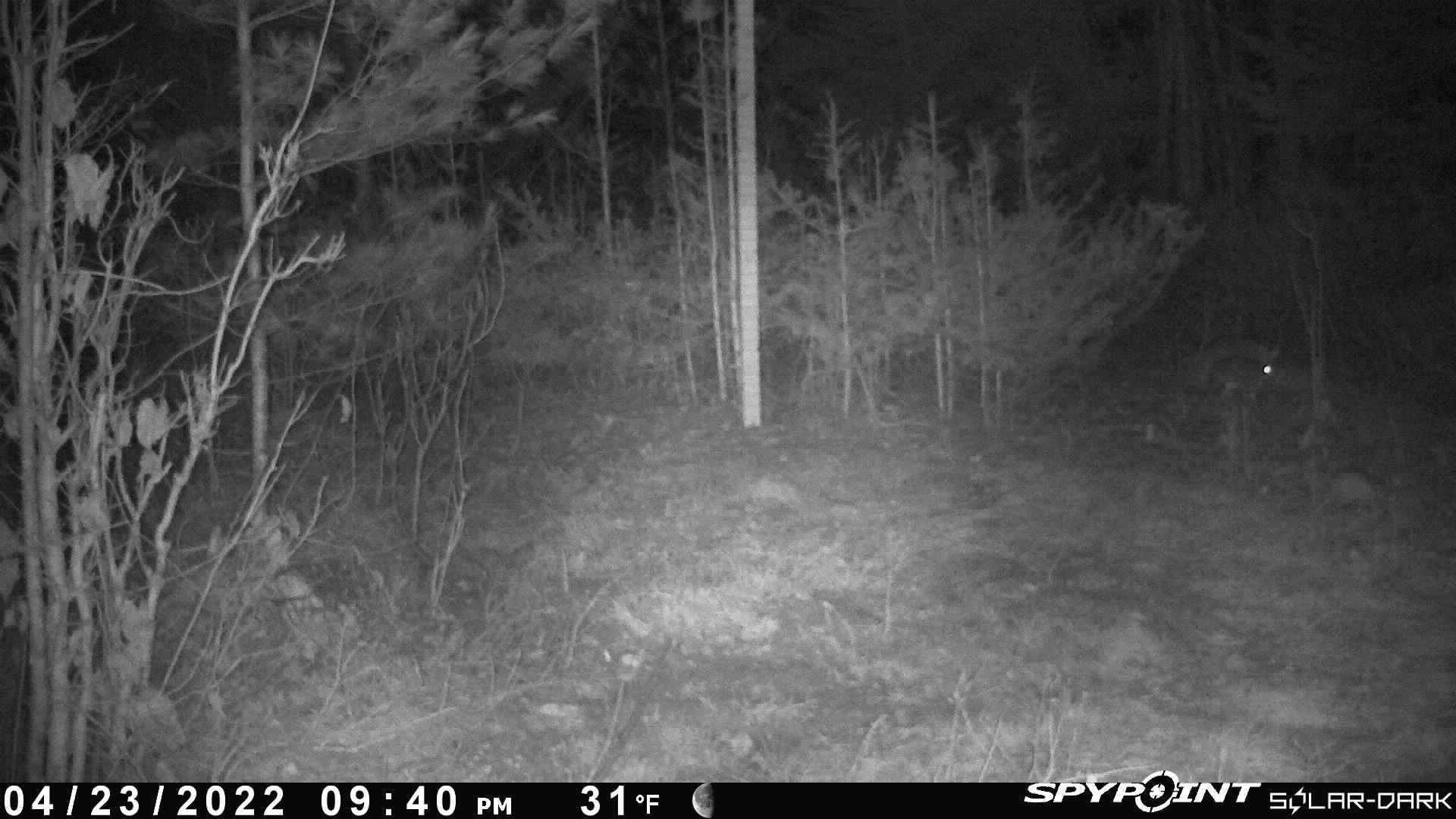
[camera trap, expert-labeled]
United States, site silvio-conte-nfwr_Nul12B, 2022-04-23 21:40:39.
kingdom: Animalia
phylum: Chordata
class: Mammalia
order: Lagomorpha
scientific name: Lagomorpha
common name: rabbit or hare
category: rabbit or hare sp.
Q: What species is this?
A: Rabbit or hare sp. (rabbit or hare) (Lagomorpha).